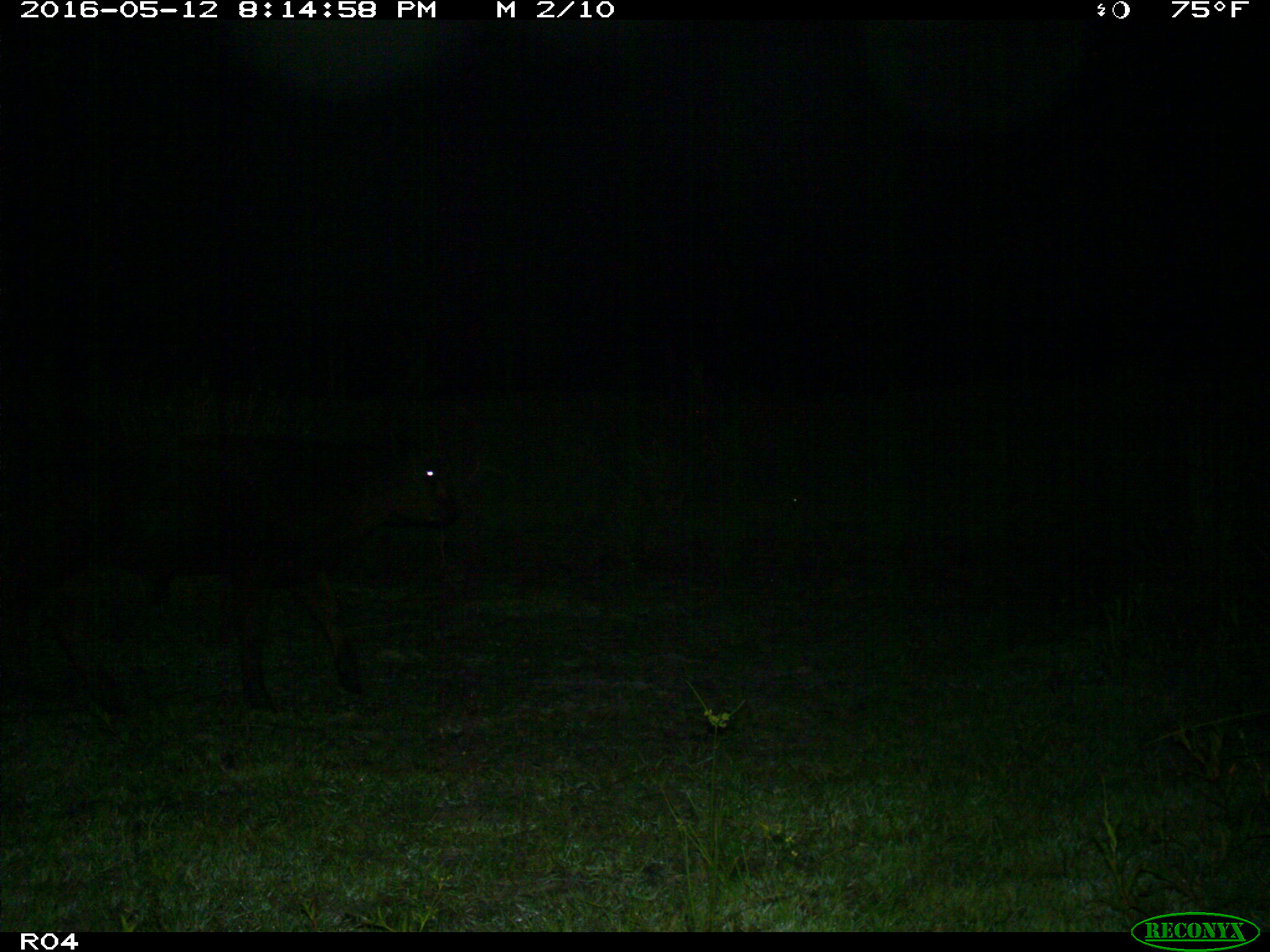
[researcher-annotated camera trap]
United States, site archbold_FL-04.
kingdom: Animalia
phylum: Chordata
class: Mammalia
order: Artiodactyla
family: Bovidae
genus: Bos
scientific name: Bos taurus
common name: domestic cow